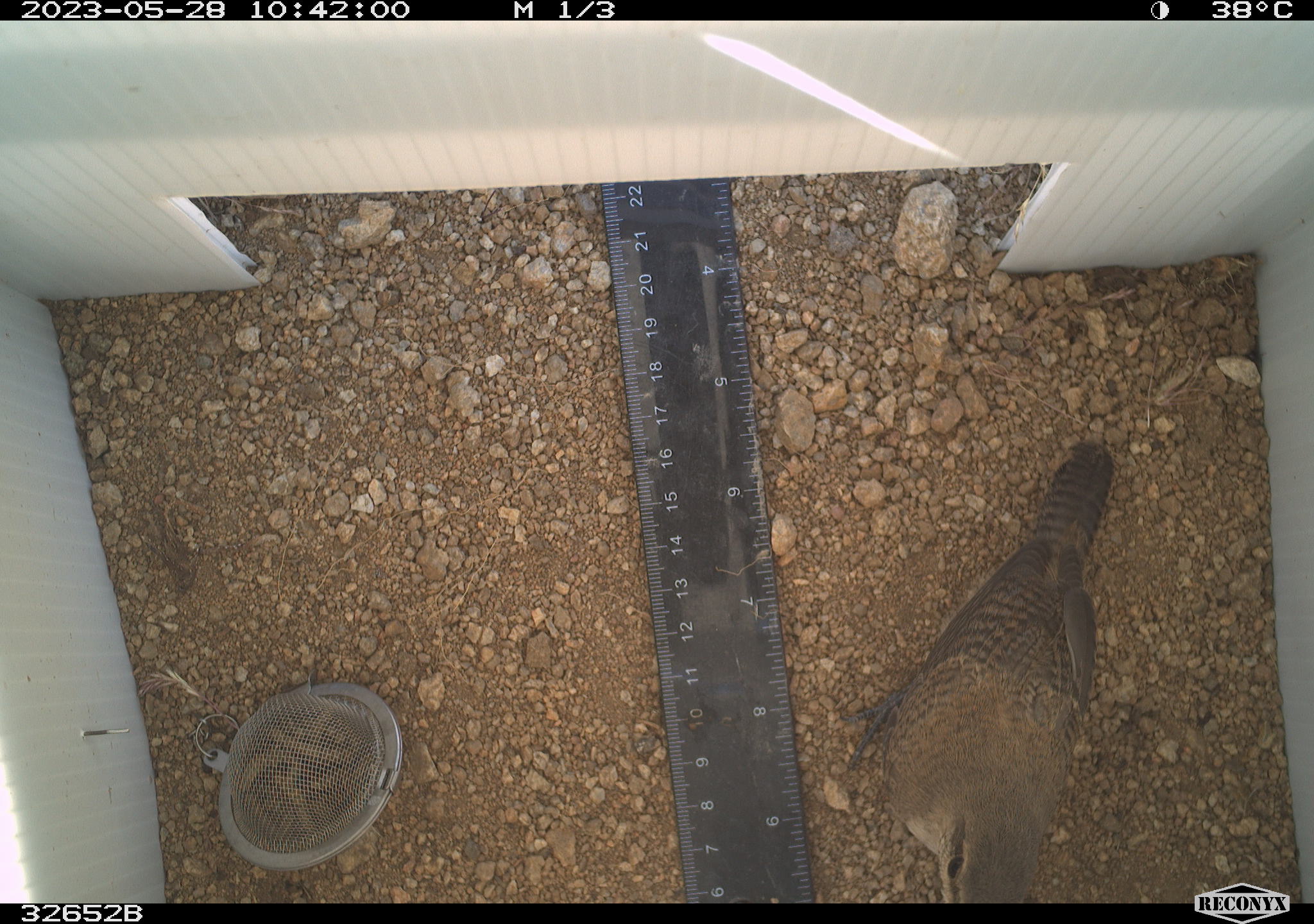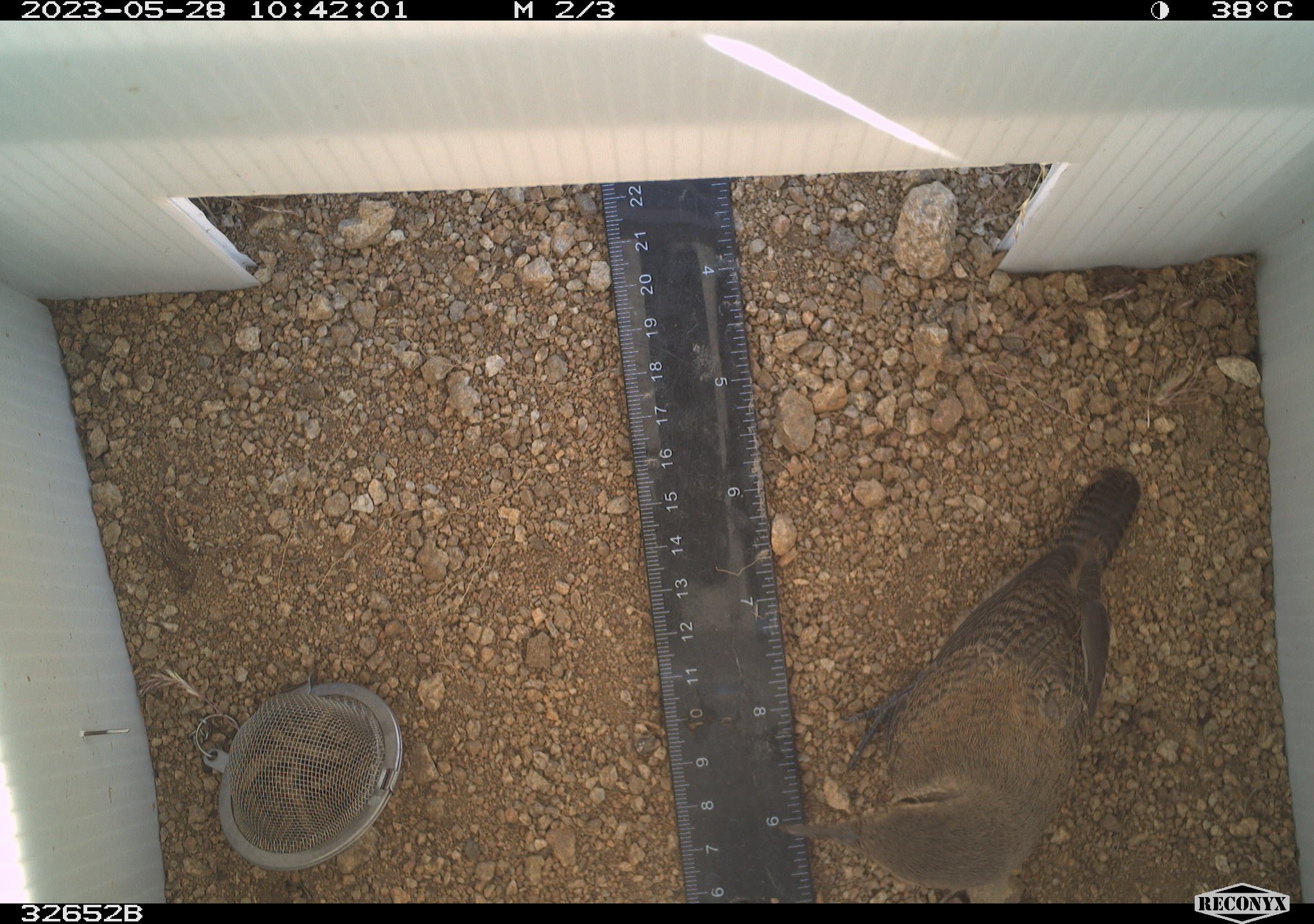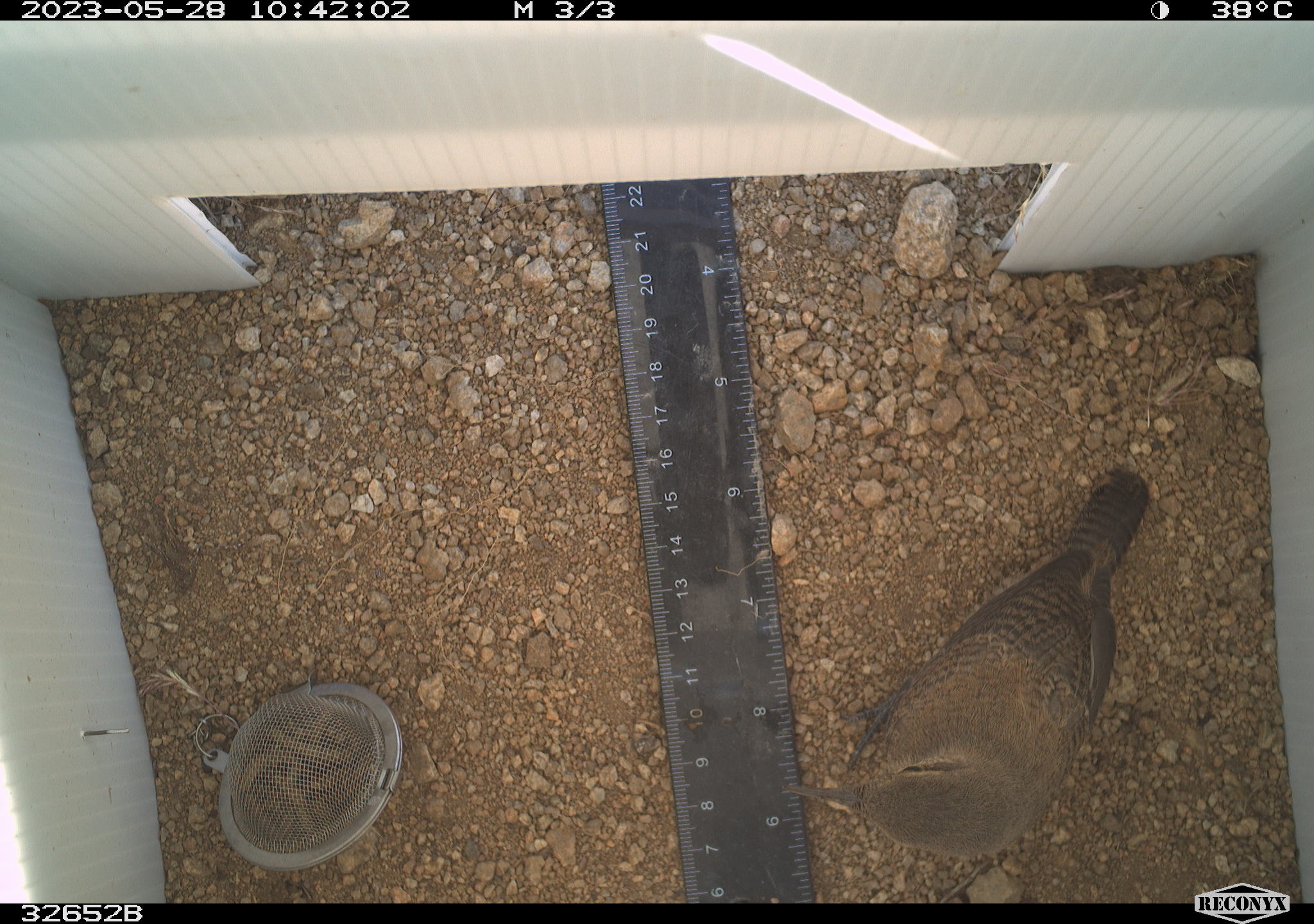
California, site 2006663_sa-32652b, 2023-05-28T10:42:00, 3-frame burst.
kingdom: Animalia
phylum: Chordata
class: Aves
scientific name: Aves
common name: bird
Bird (Aves).